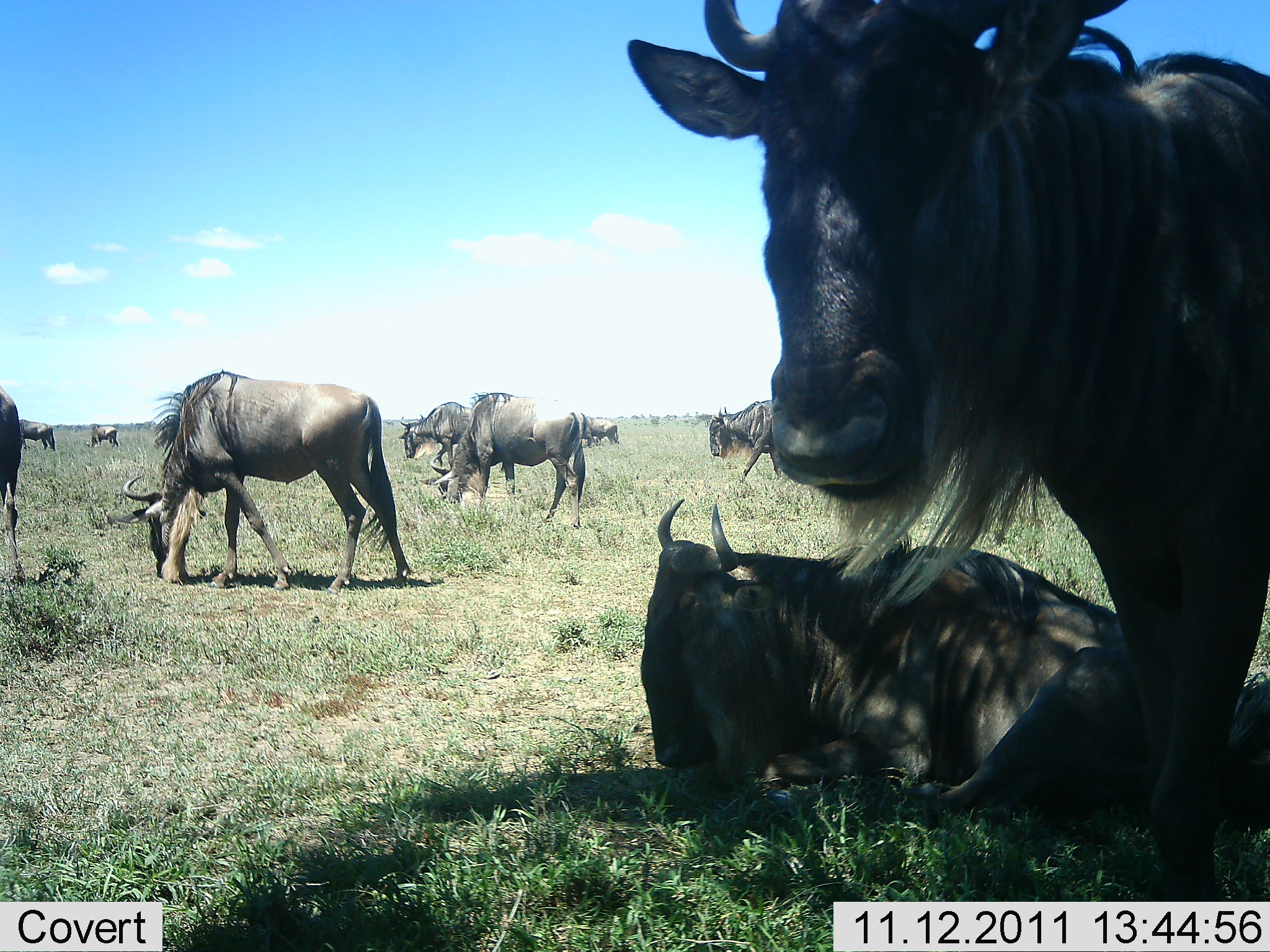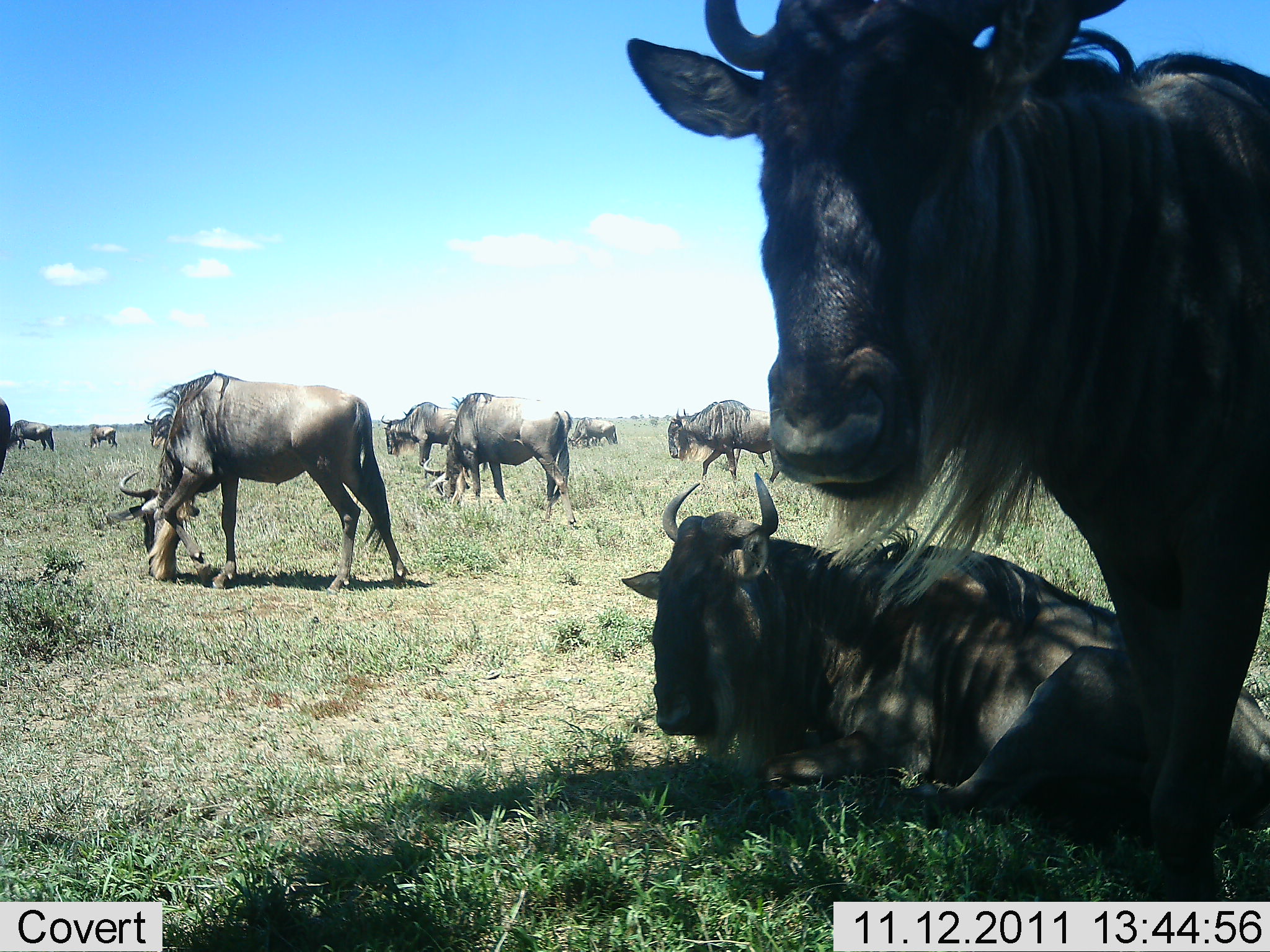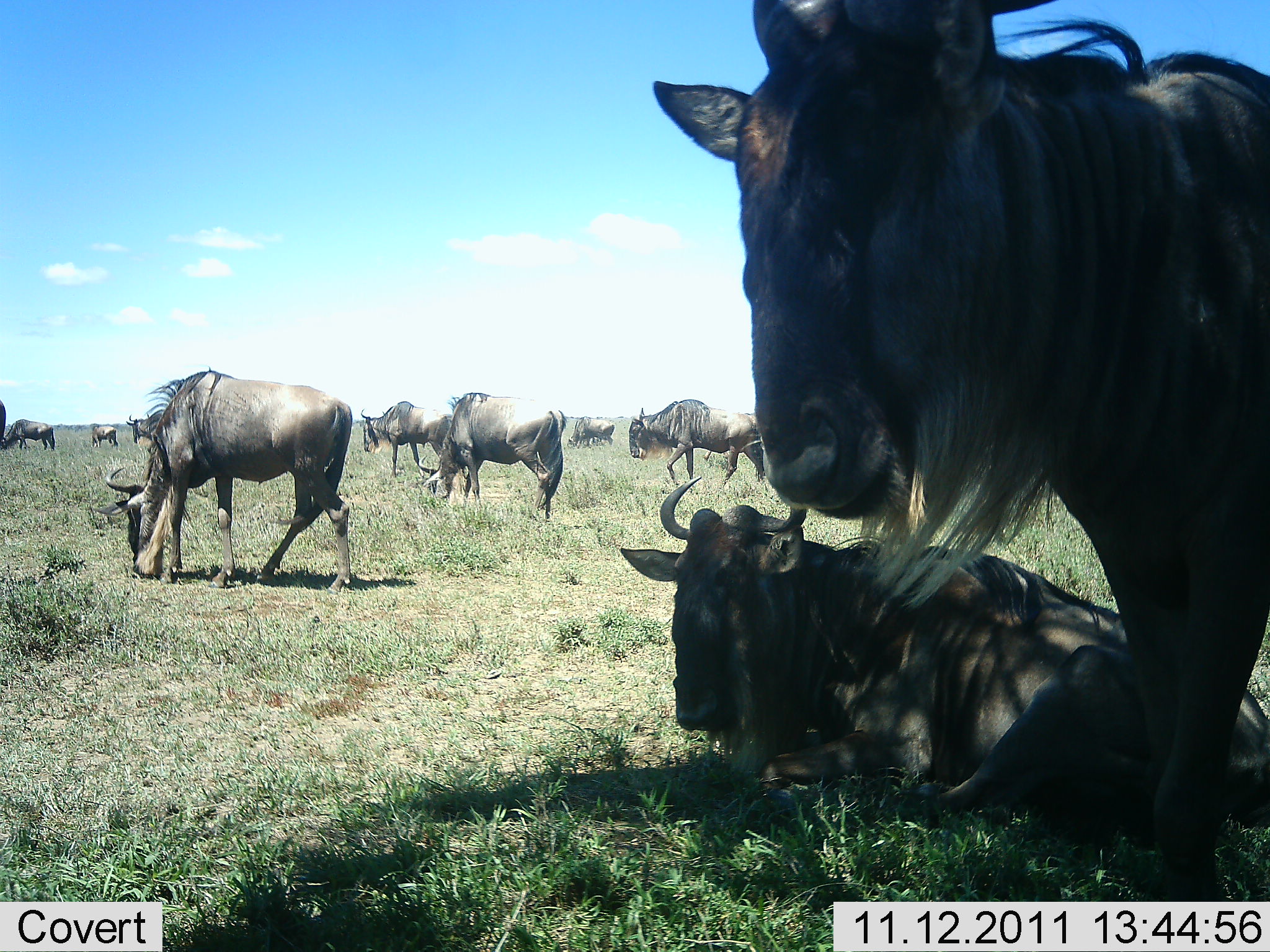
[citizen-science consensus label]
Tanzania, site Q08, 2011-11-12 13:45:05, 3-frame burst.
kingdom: Animalia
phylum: Chordata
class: Mammalia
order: Artiodactyla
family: Bovidae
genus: Connochaetes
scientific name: Connochaetes taurinus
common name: blue wildebeest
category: wildebeest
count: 11-50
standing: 85%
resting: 85%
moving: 62%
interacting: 8%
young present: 0%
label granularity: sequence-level